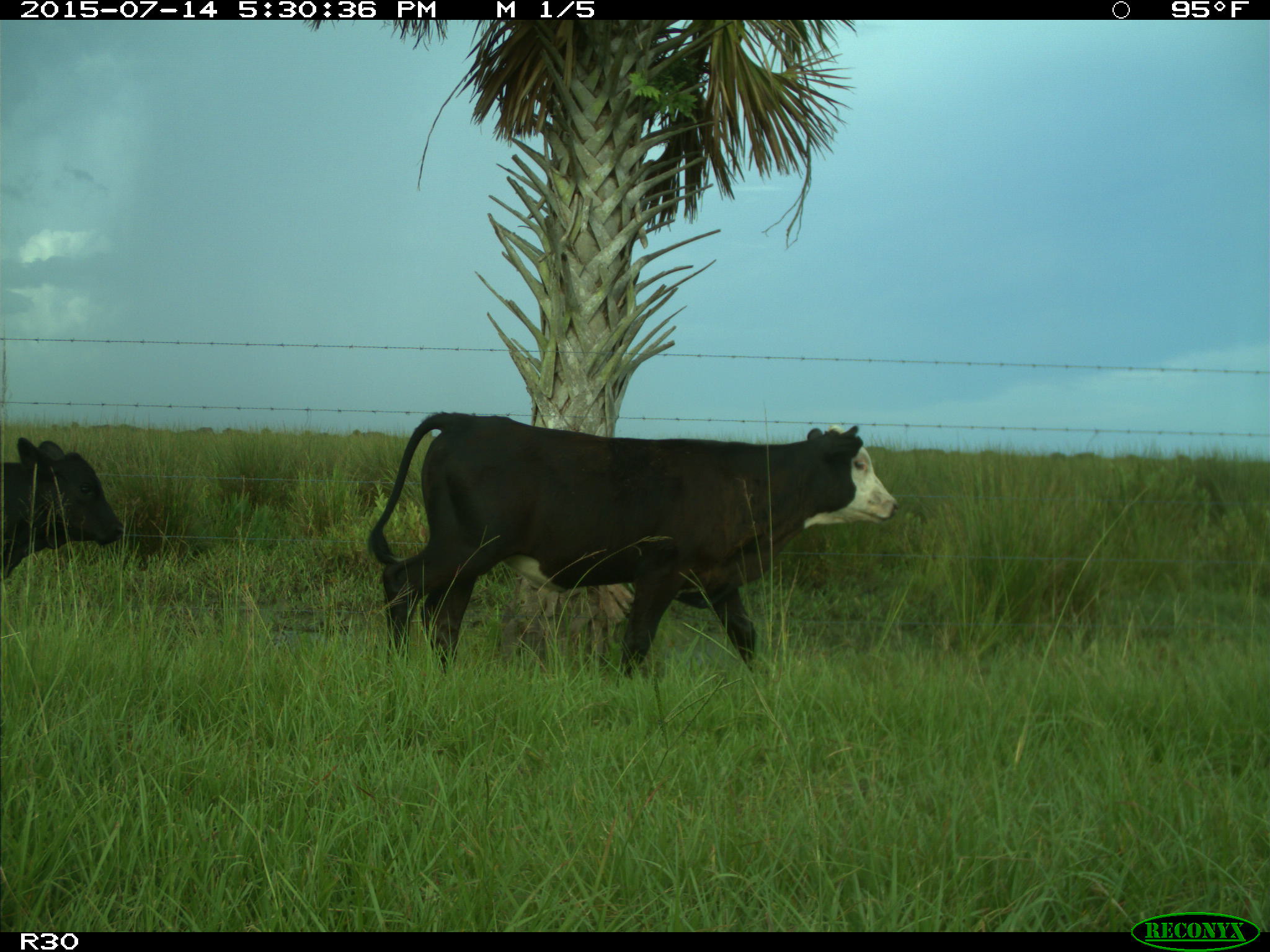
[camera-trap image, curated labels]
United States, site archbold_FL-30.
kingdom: Animalia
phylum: Chordata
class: Mammalia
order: Artiodactyla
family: Bovidae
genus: Bos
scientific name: Bos taurus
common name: domestic cow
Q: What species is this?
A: Bos taurus (domestic cow).